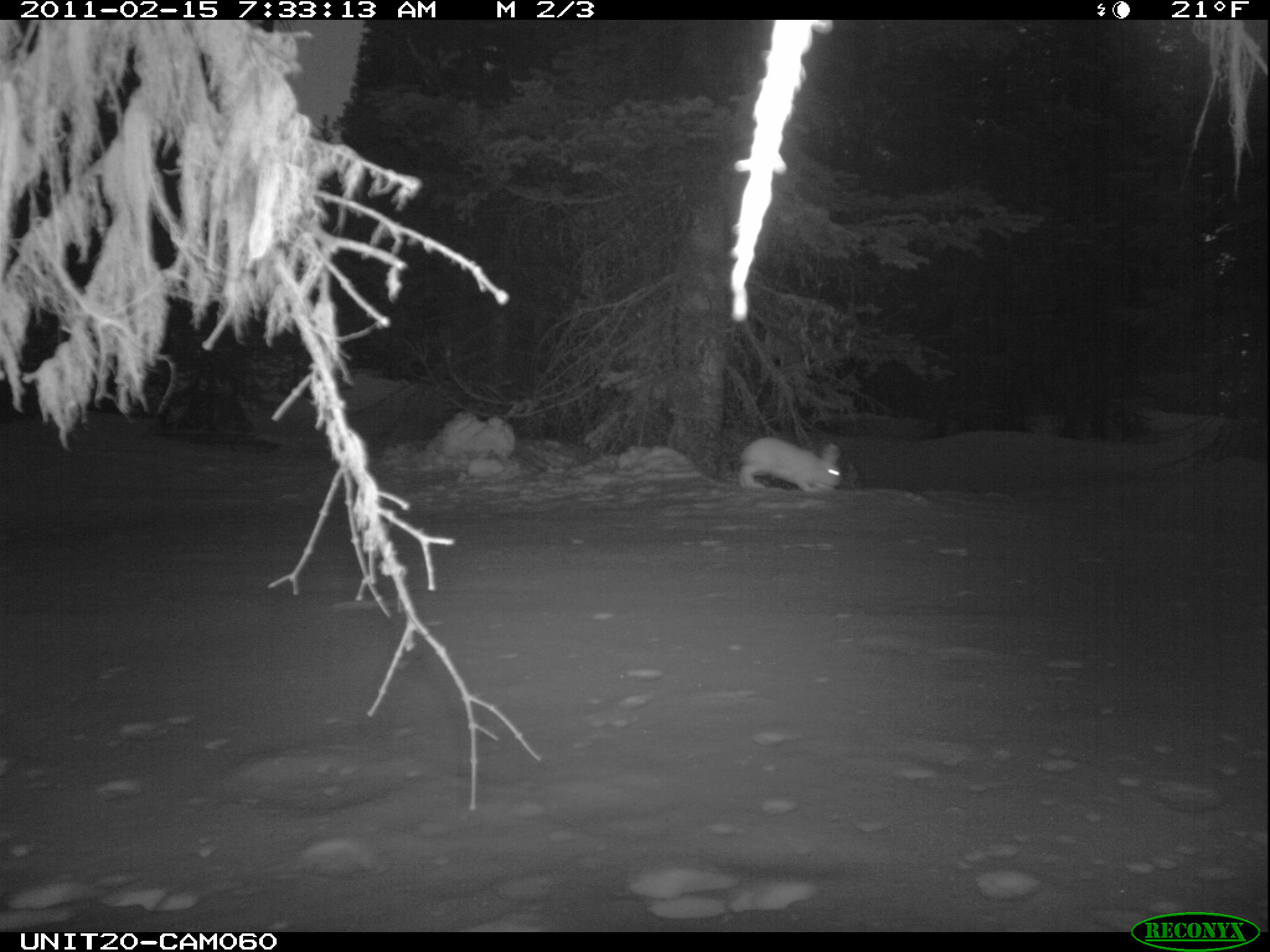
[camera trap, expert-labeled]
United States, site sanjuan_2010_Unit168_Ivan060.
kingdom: Animalia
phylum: Chordata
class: Mammalia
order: Lagomorpha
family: Leporidae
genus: Lepus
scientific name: Lepus americanus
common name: snowshoe hare